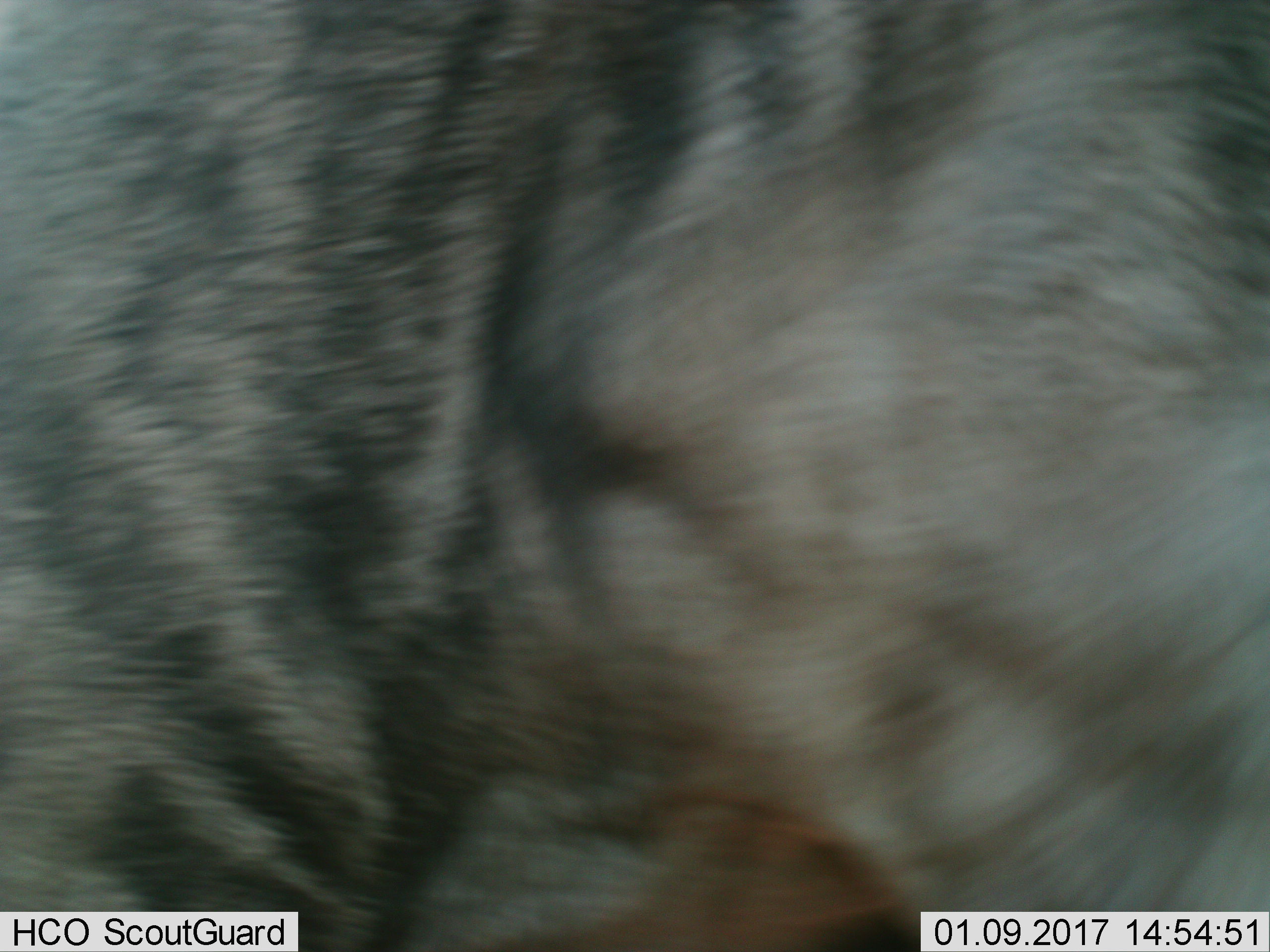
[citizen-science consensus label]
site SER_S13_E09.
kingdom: Animalia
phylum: Chordata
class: Mammalia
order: Artiodactyla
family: Bovidae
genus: Connochaetes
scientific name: Connochaetes taurinus taurinus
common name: blue wildebeest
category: wildebeestblue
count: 1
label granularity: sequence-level